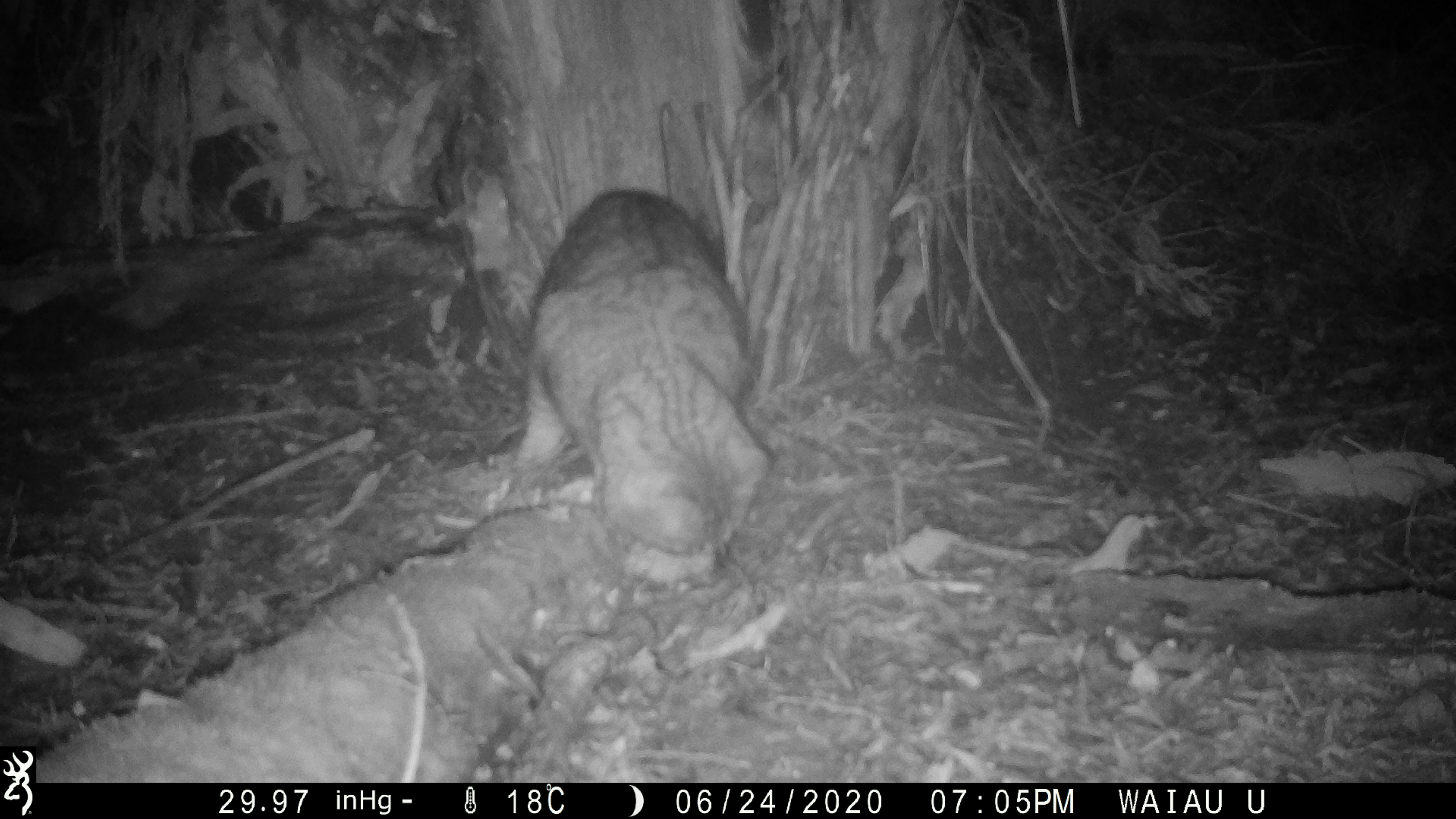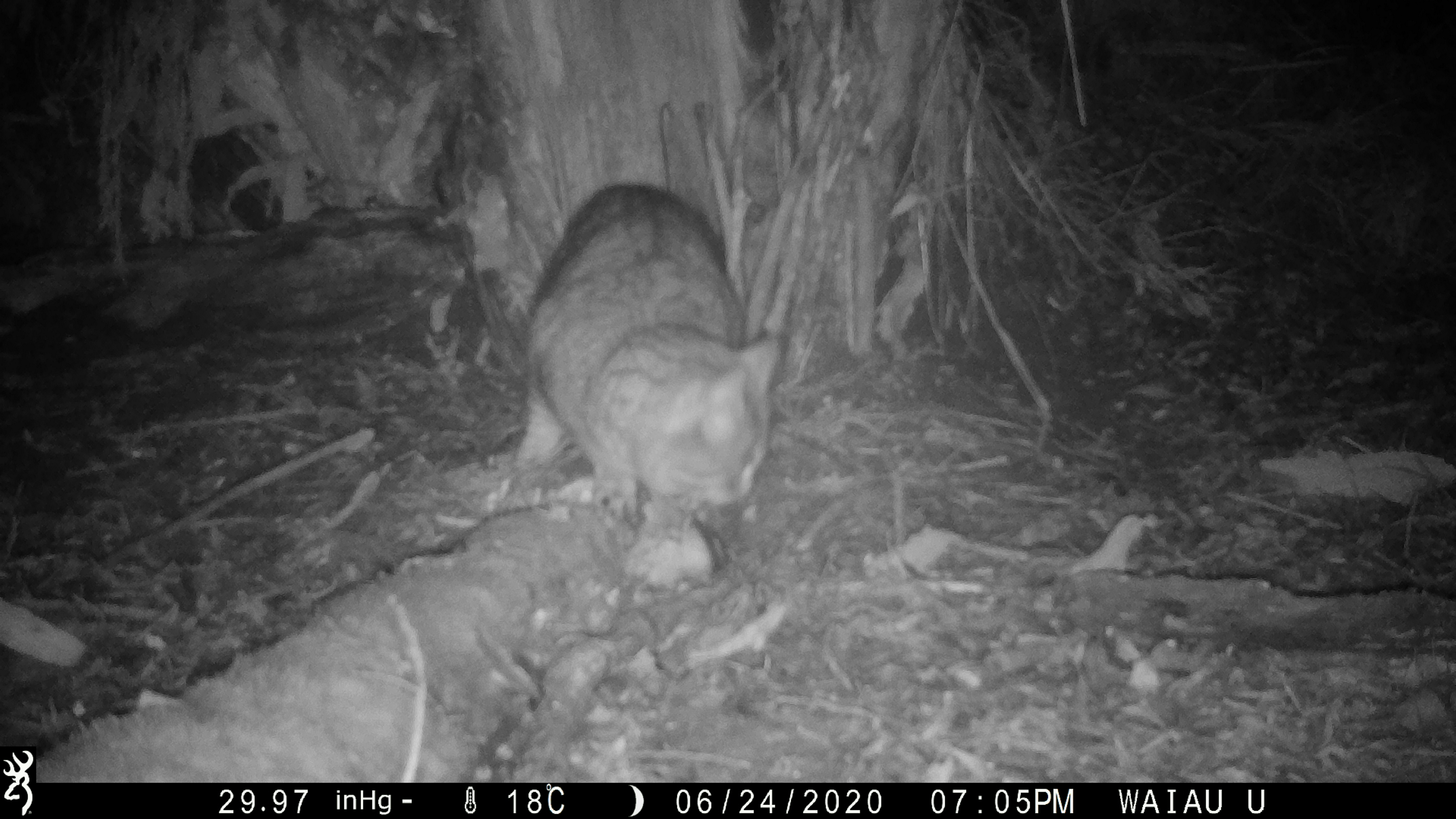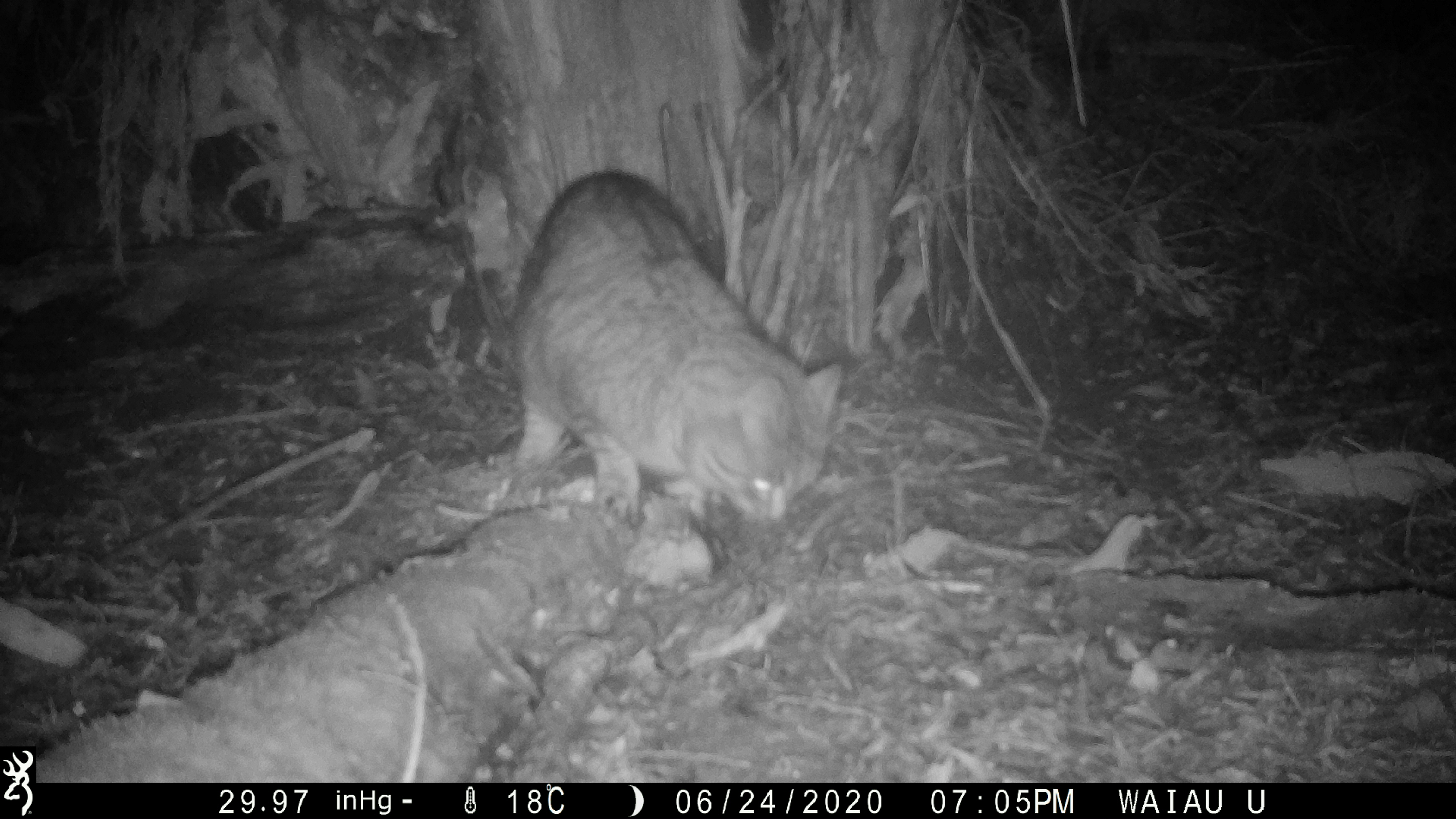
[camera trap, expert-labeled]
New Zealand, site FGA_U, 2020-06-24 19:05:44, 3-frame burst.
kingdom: Animalia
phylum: Chordata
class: Mammalia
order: Carnivora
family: Felidae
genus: Felis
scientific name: Felis catus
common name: domestic cat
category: cat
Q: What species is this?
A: Cat (domestic cat) (Felis catus).